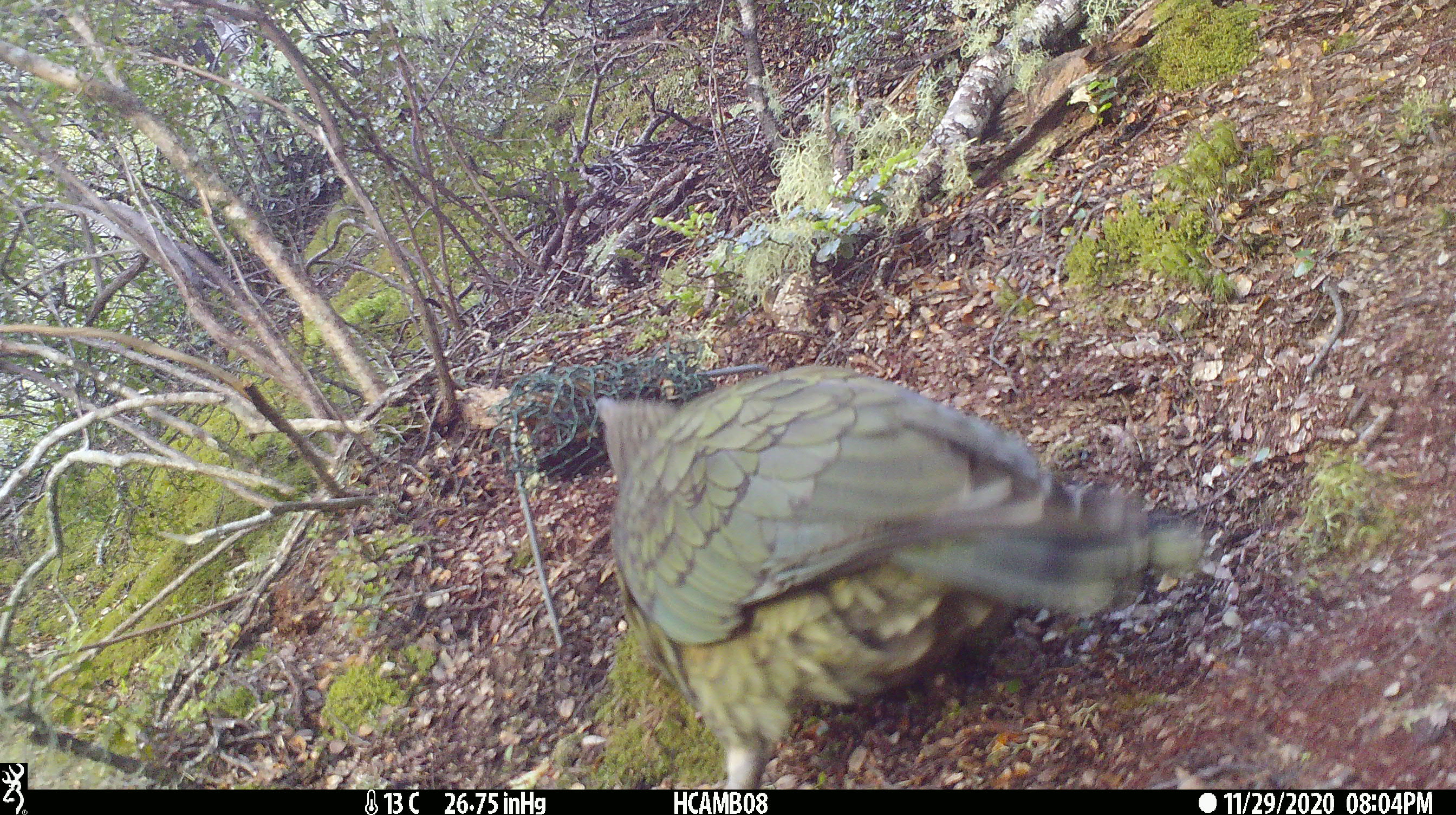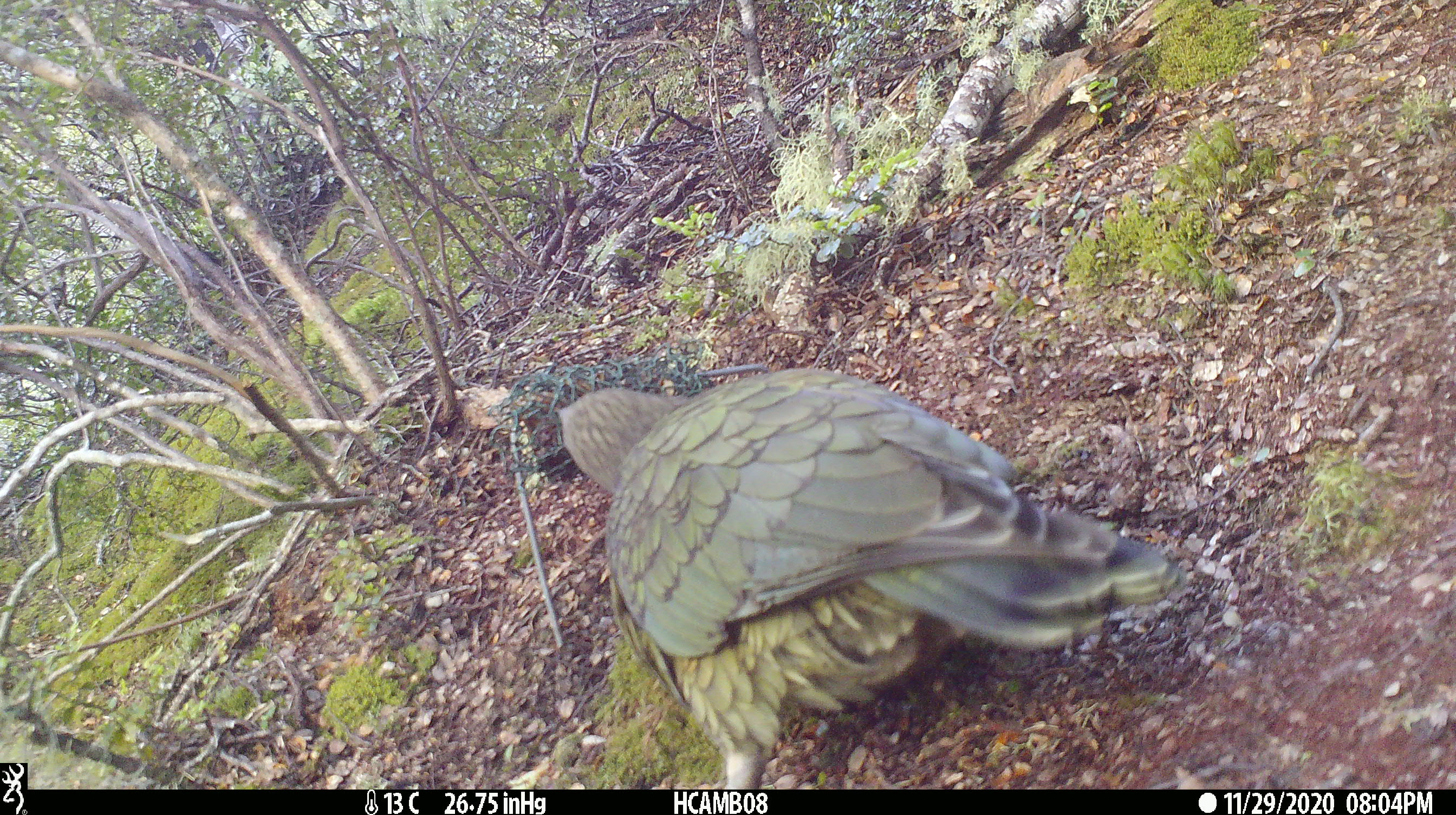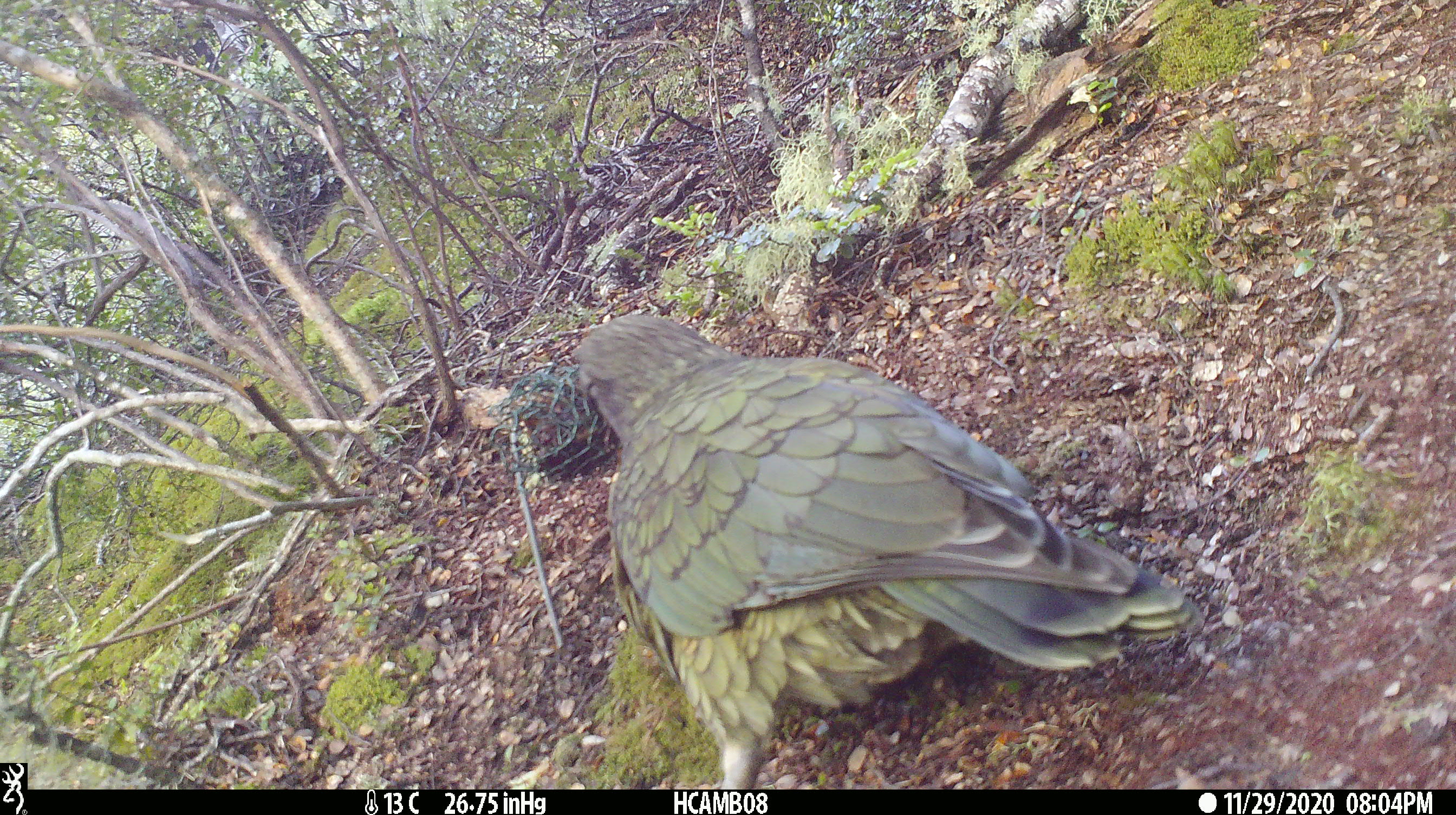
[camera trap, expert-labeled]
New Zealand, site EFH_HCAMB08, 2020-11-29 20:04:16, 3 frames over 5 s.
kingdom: Animalia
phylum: Chordata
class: Aves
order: Psittaciformes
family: Strigopidae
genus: Nestor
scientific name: Nestor notabilis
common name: kea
Kea (Nestor notabilis).